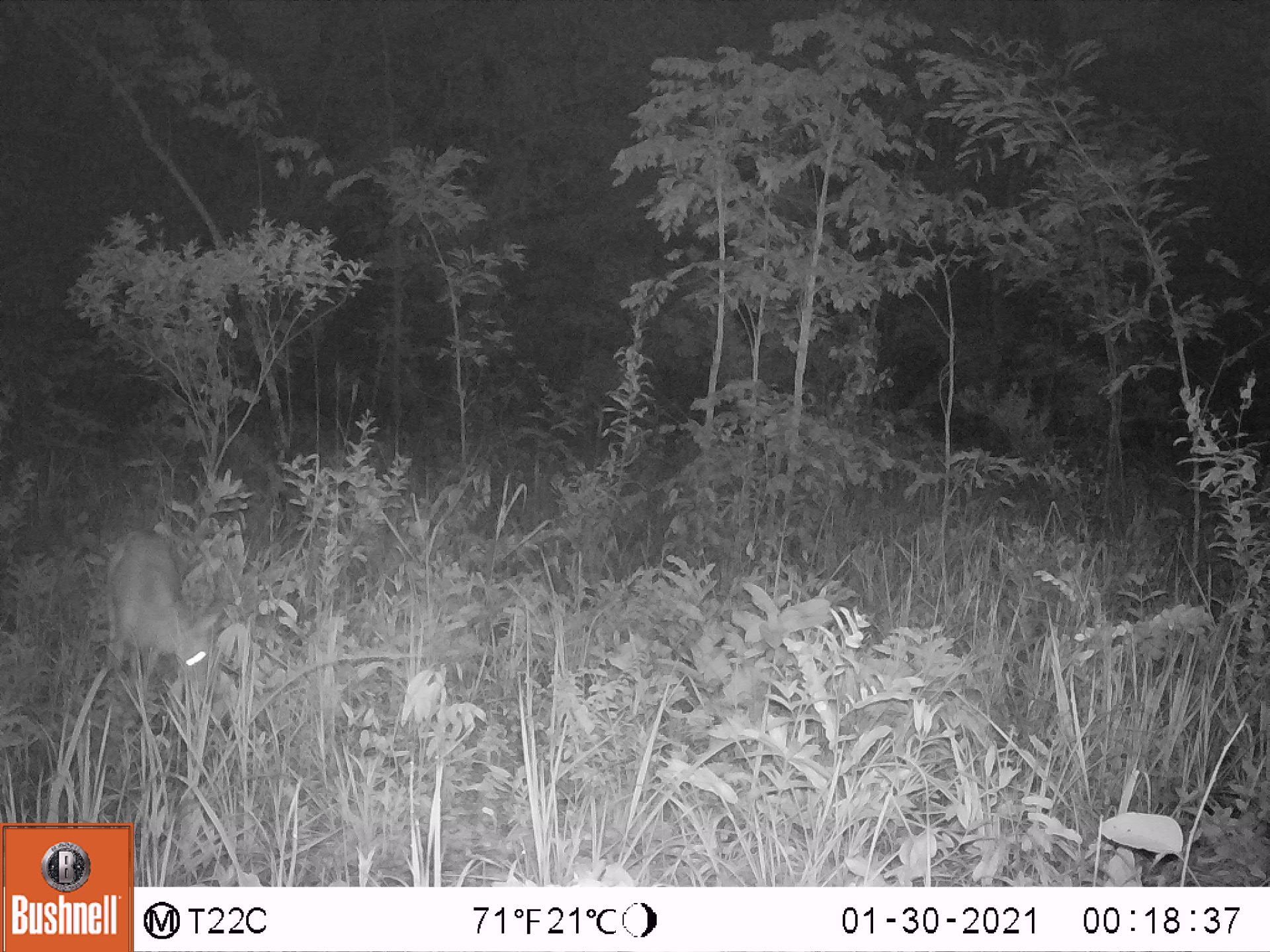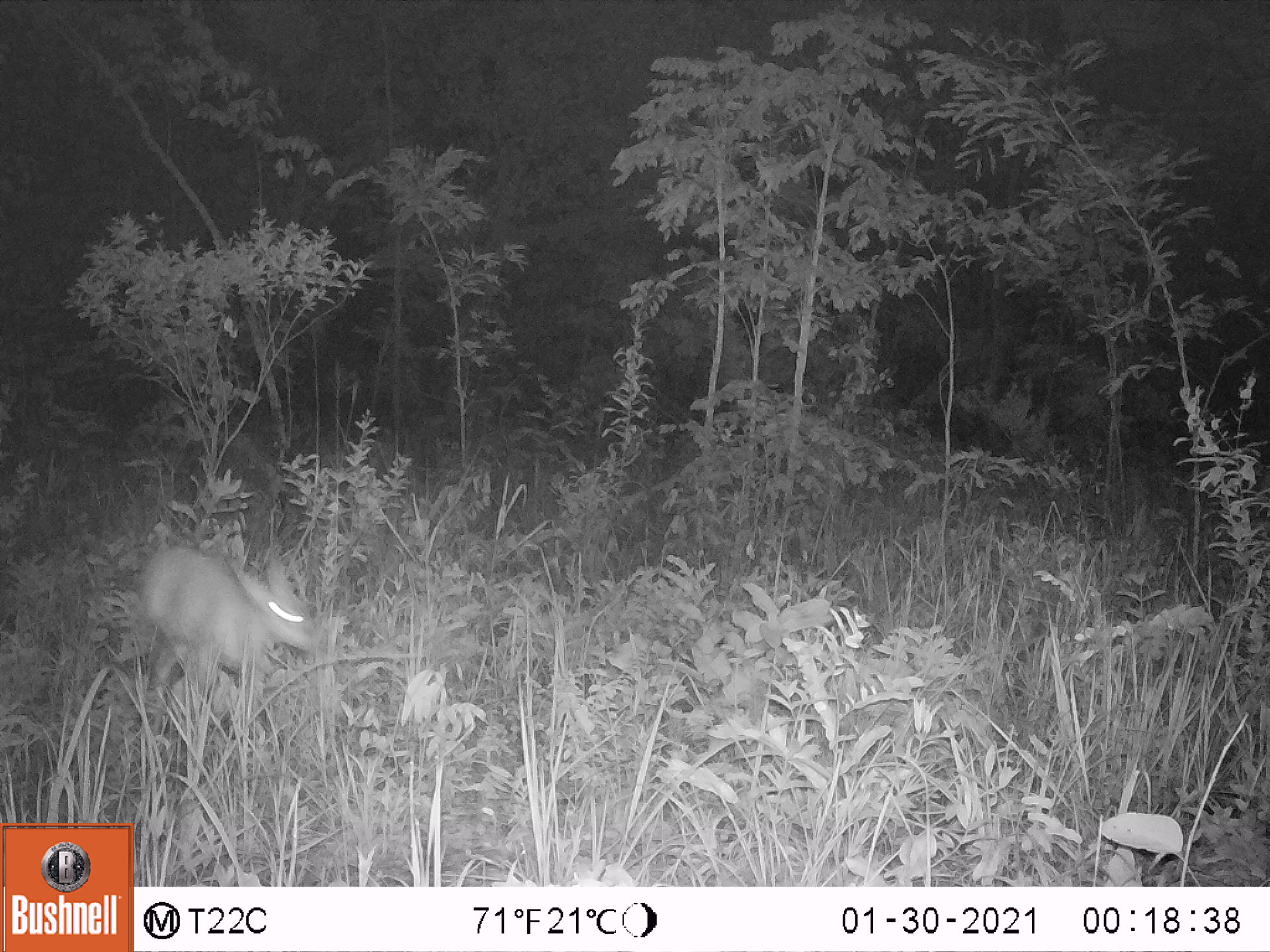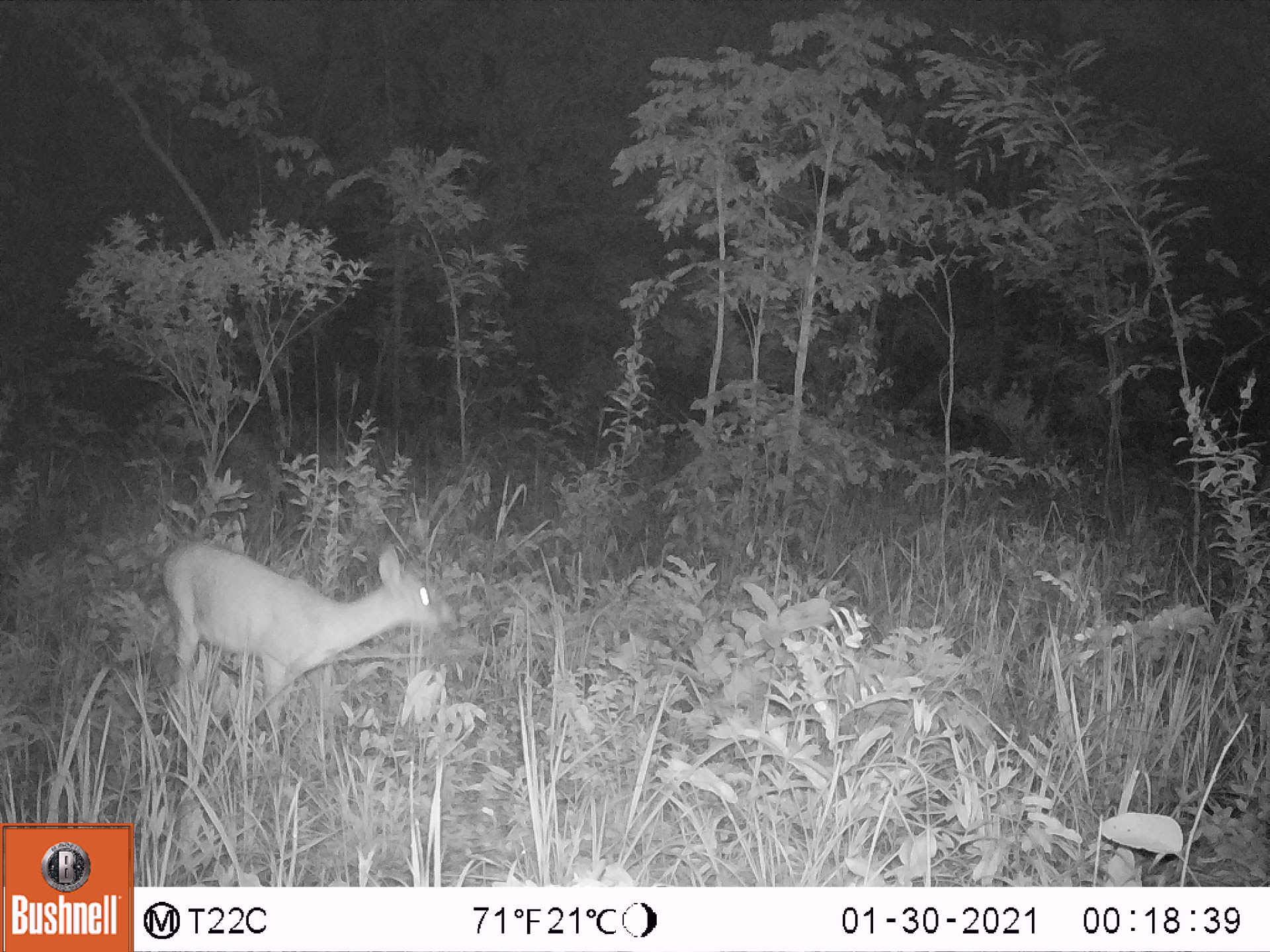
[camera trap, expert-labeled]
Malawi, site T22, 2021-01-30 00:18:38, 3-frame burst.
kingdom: Animalia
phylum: Chordata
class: Mammalia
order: Artiodactyla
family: Bovidae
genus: Sylvicapra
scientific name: Sylvicapra grimmia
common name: common duiker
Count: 1.